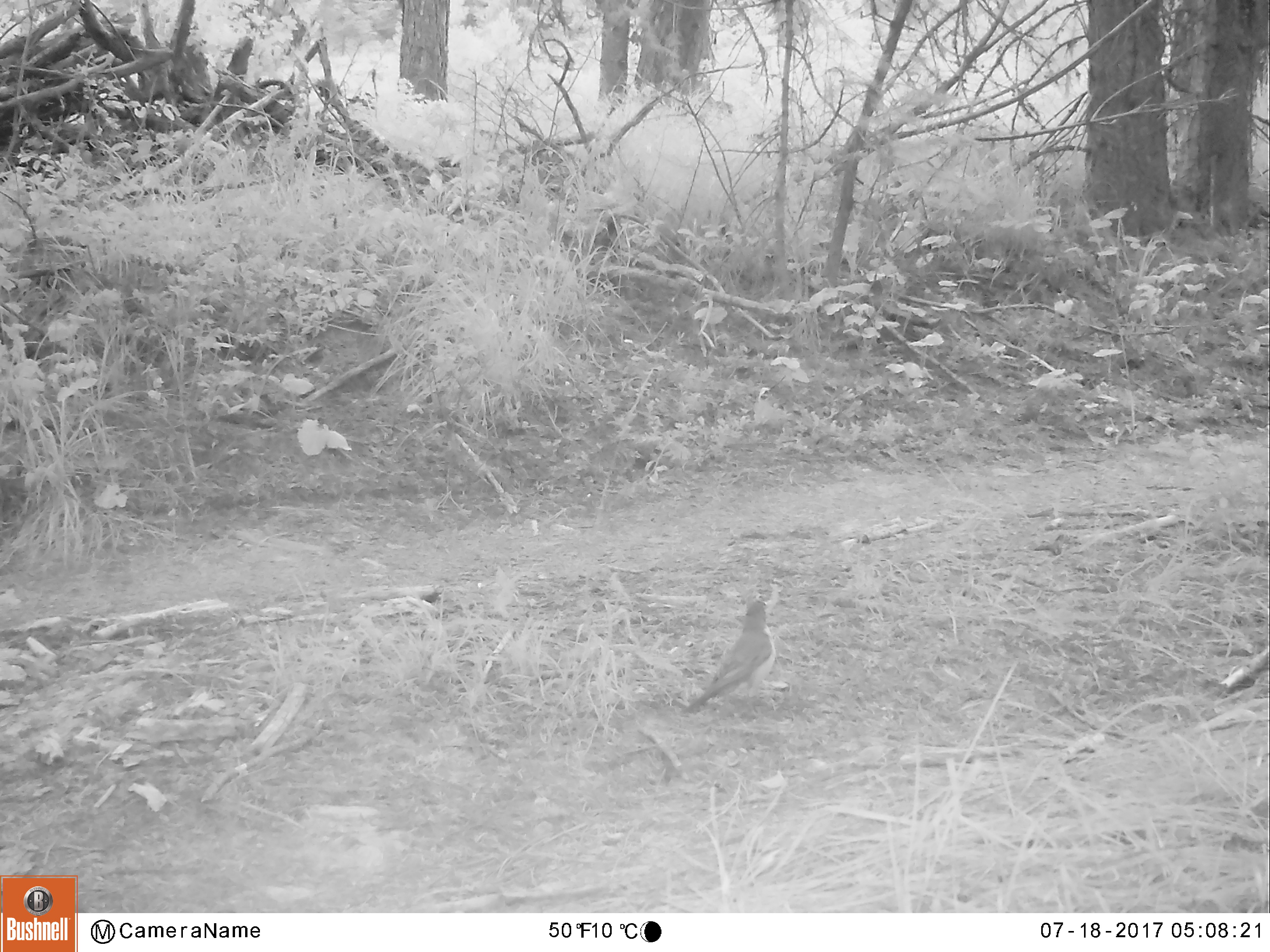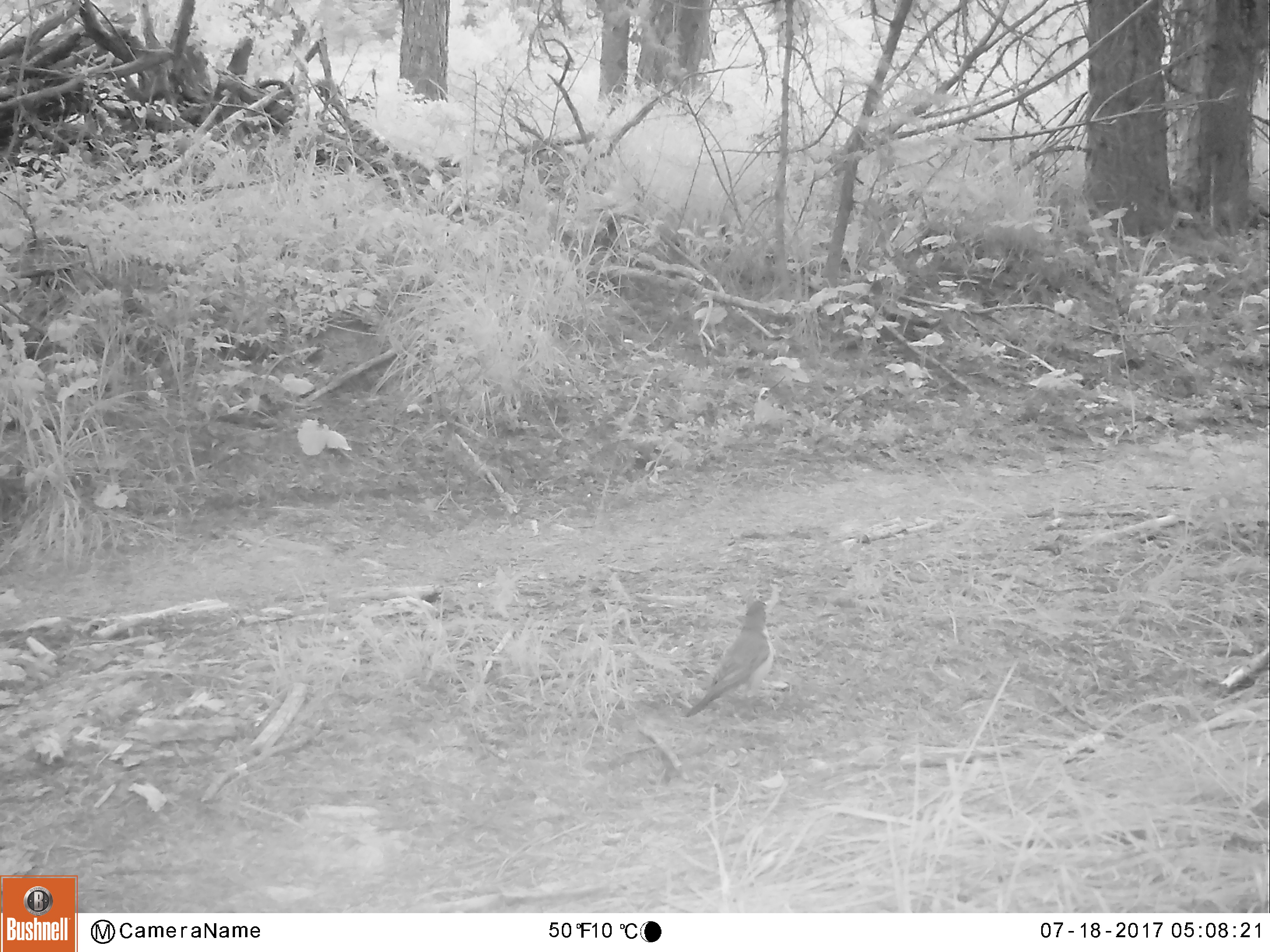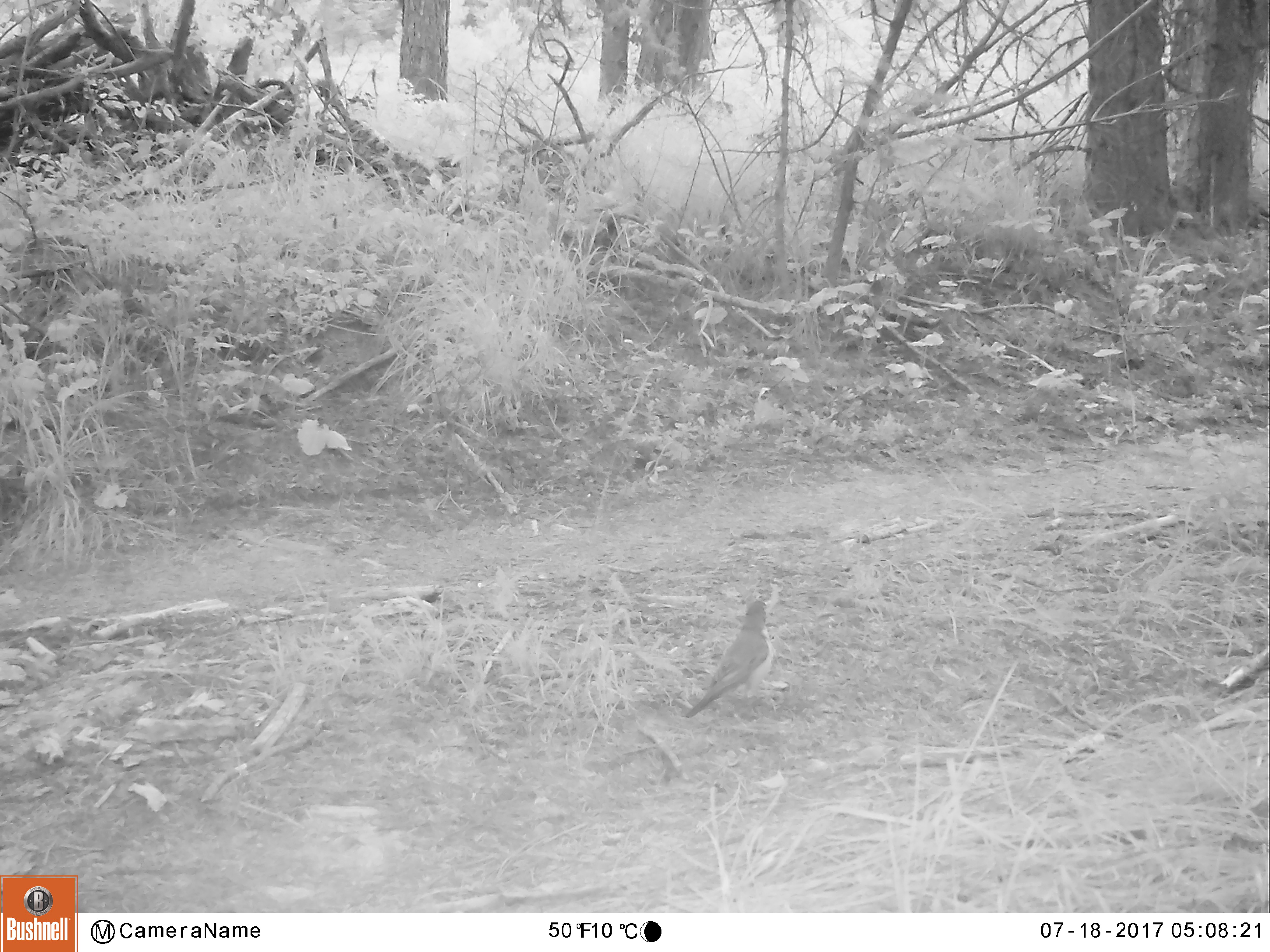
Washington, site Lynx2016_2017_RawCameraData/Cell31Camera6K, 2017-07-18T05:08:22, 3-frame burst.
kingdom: Animalia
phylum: Chordata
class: Aves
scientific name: Aves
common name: birds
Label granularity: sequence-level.